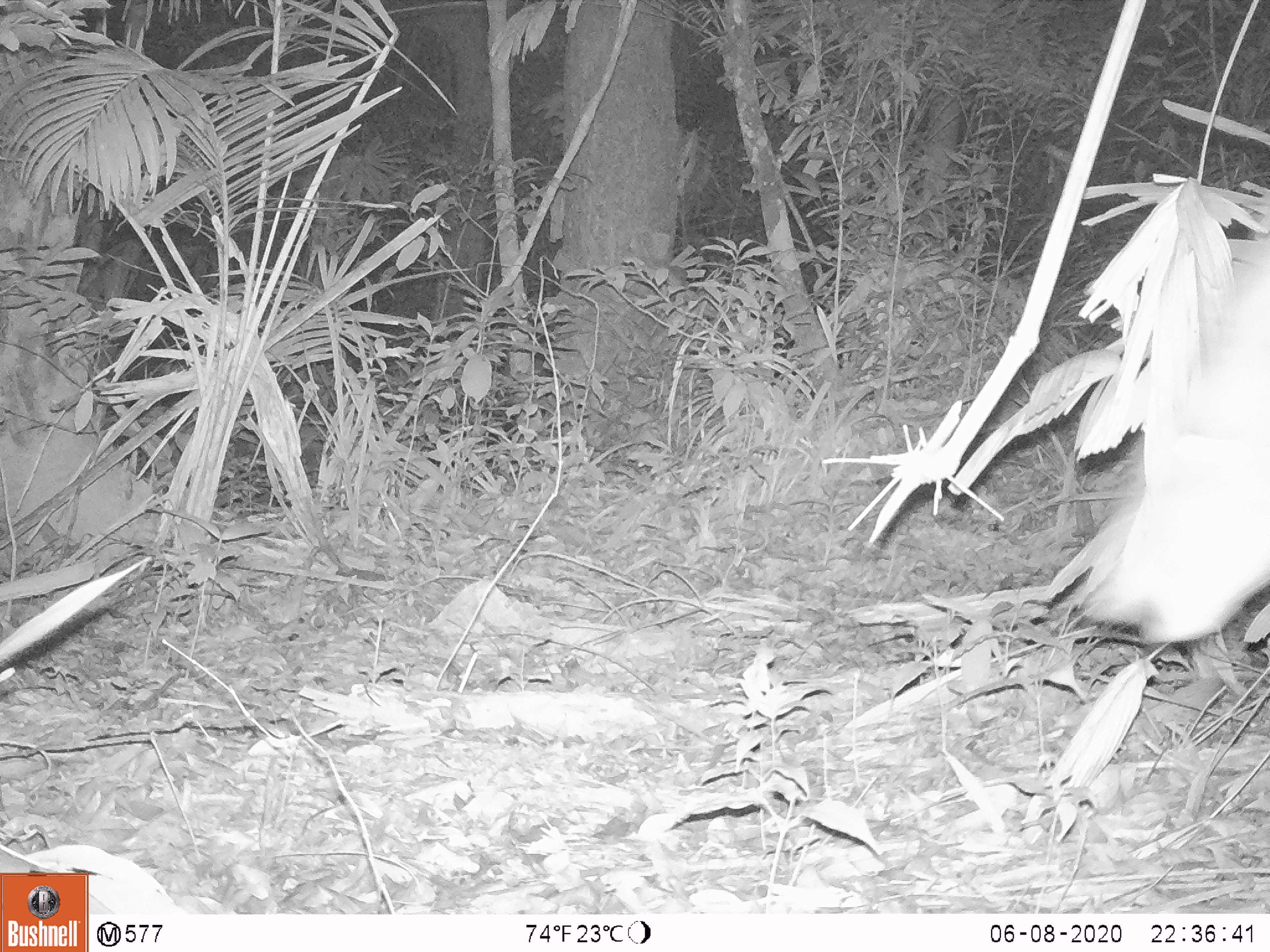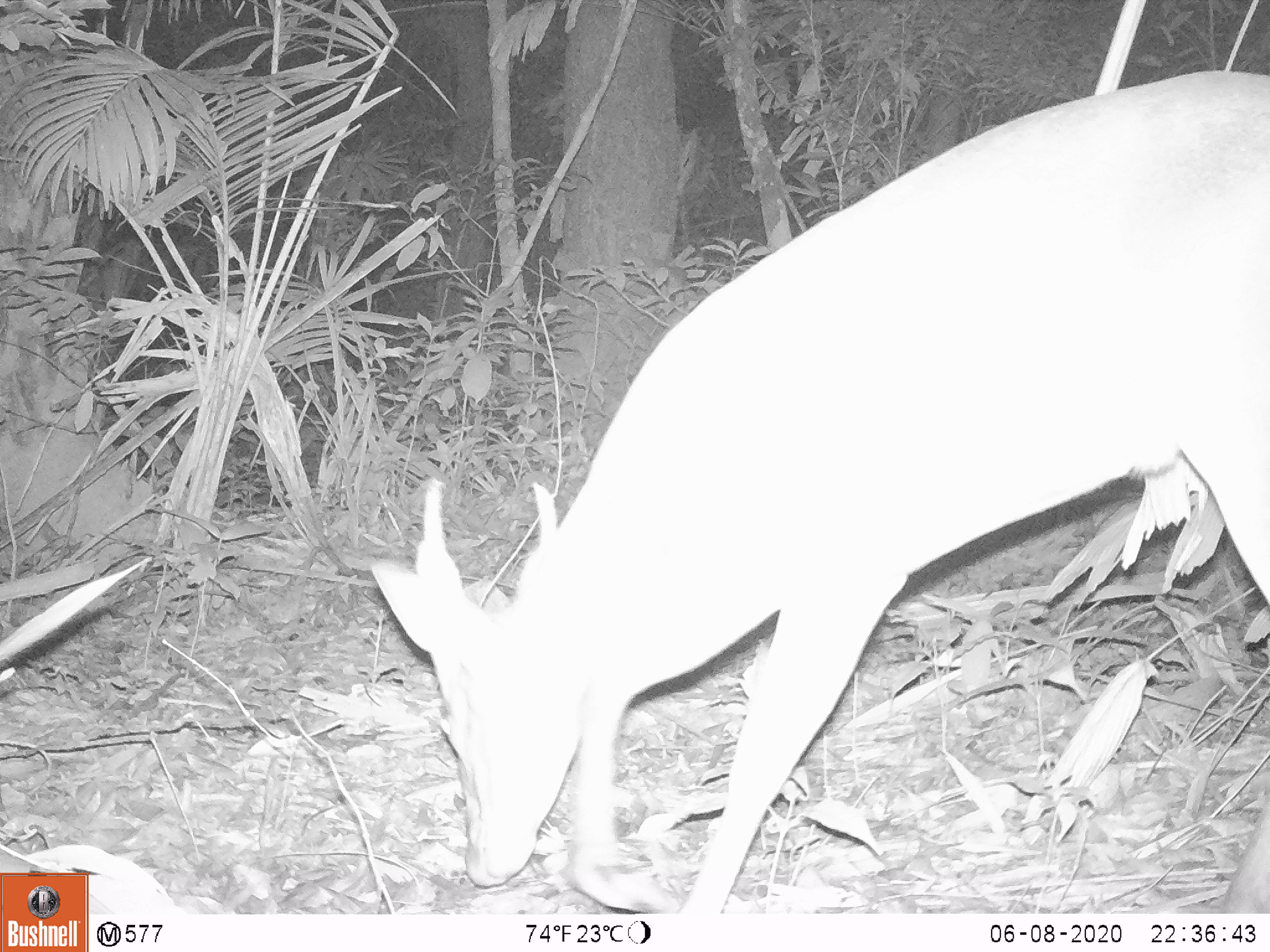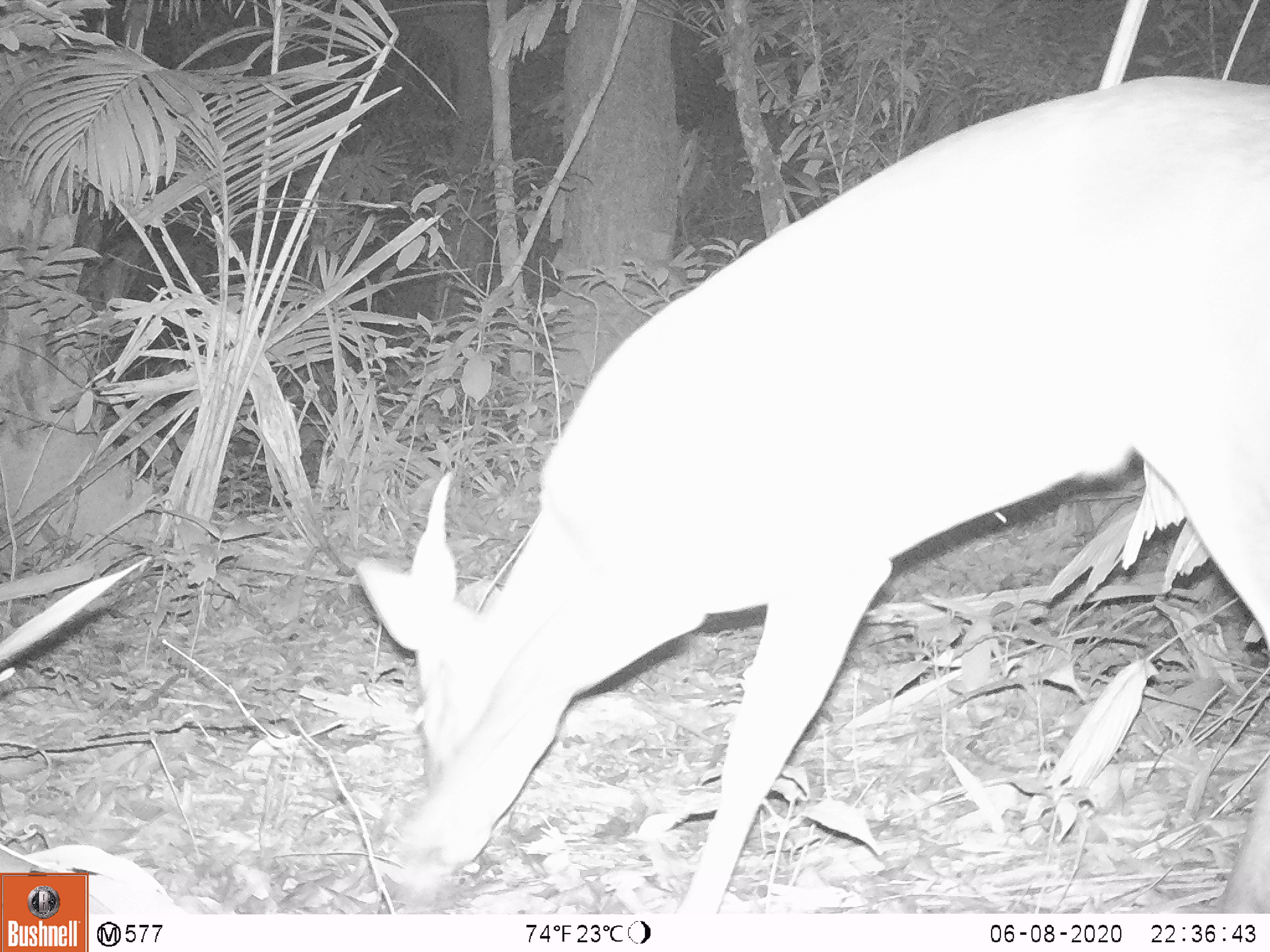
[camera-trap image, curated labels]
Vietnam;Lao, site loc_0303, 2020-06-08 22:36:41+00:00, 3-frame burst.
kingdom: Animalia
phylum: Chordata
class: Mammalia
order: Artiodactyla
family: Cervidae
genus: Muntiacus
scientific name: Muntiacus vuquangensis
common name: large-antlered muntjac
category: large antlered muntjac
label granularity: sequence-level